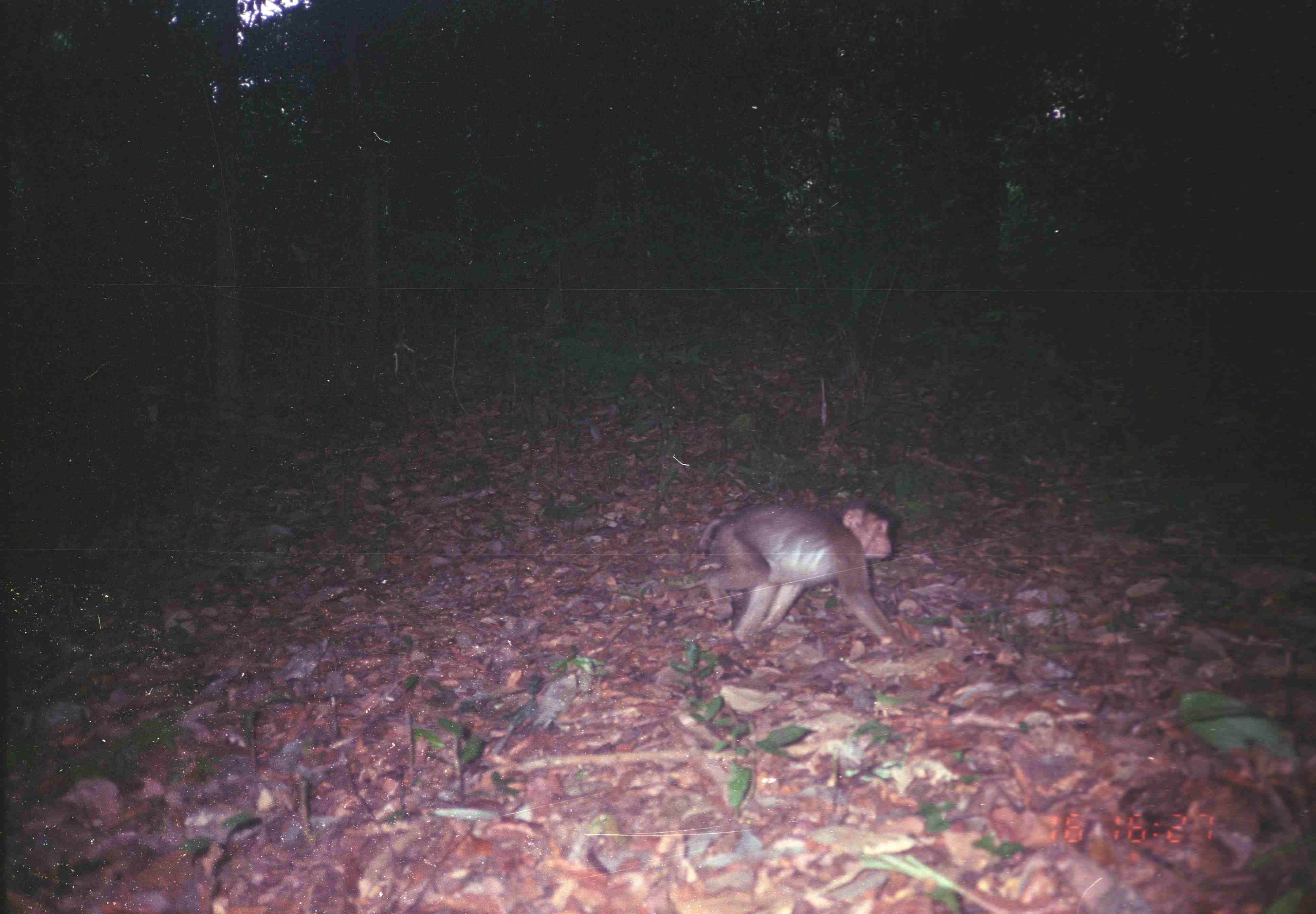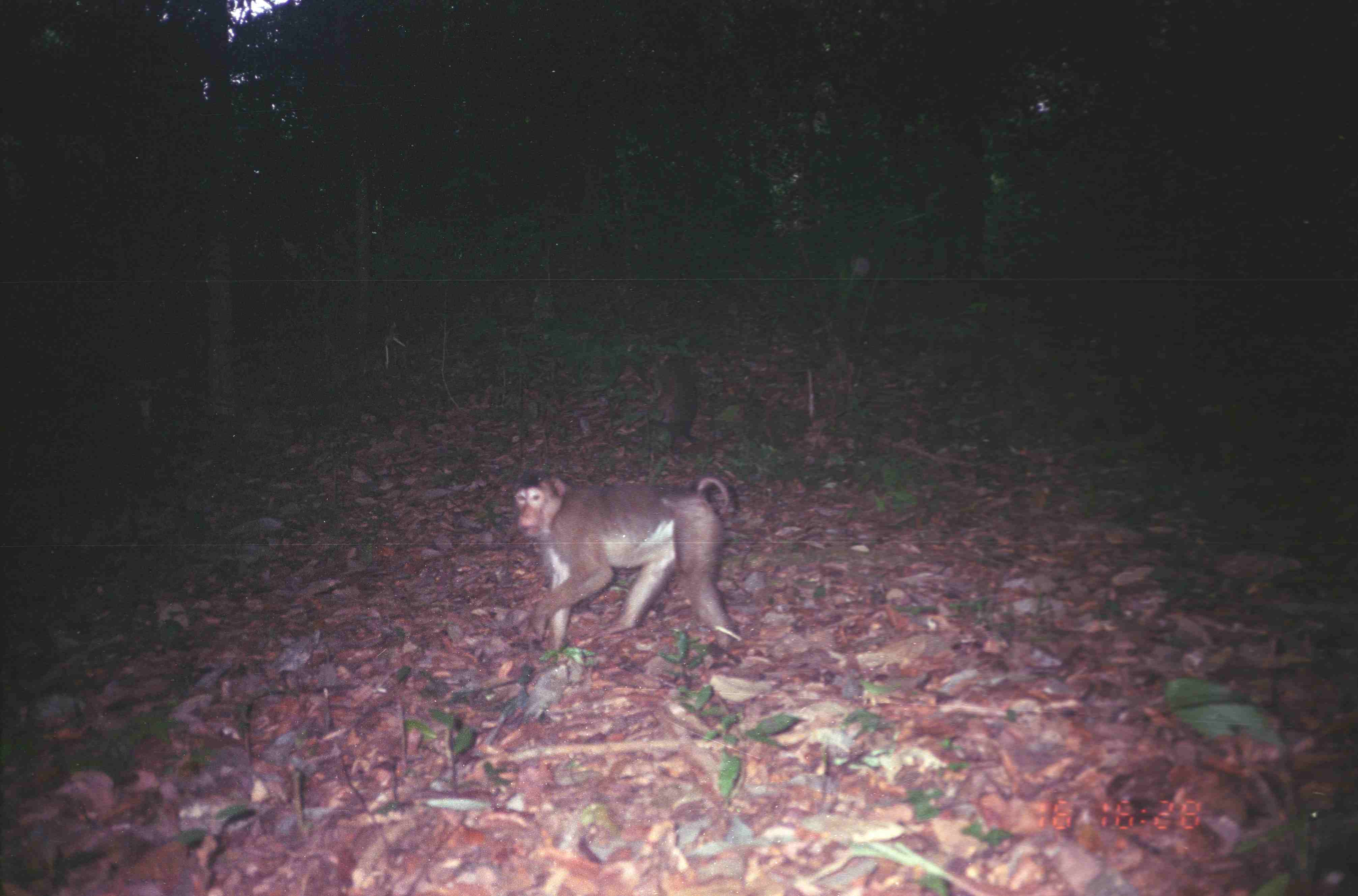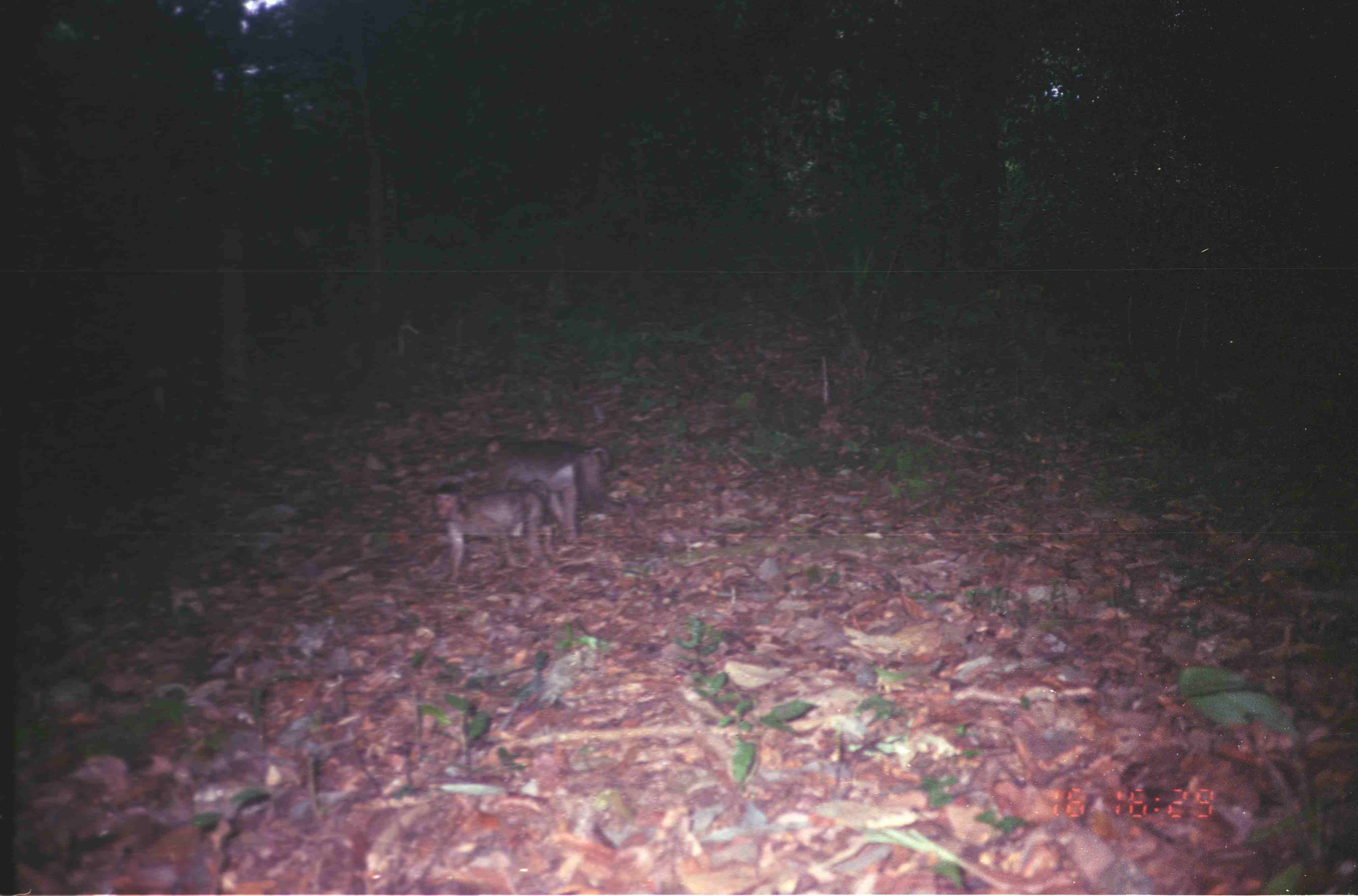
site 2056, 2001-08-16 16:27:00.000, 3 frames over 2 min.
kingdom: Animalia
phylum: Chordata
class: Mammalia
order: Primates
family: Cercopithecidae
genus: Macaca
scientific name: Macaca nemestrina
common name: southern pig-tailed macaque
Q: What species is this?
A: Macaca nemestrina (southern pig-tailed macaque).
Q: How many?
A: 1.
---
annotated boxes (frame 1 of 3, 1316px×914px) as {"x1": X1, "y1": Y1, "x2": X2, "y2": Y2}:
macaca nemestrina: {"x1": 676, "y1": 496, "x2": 911, "y2": 656}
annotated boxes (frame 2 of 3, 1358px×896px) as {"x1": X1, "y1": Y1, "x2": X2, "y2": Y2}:
macaca nemestrina: {"x1": 513, "y1": 469, "x2": 737, "y2": 654}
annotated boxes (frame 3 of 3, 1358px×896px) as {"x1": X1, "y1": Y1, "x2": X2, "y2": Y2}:
macaca nemestrina: {"x1": 482, "y1": 434, "x2": 637, "y2": 543}; {"x1": 433, "y1": 479, "x2": 557, "y2": 584}